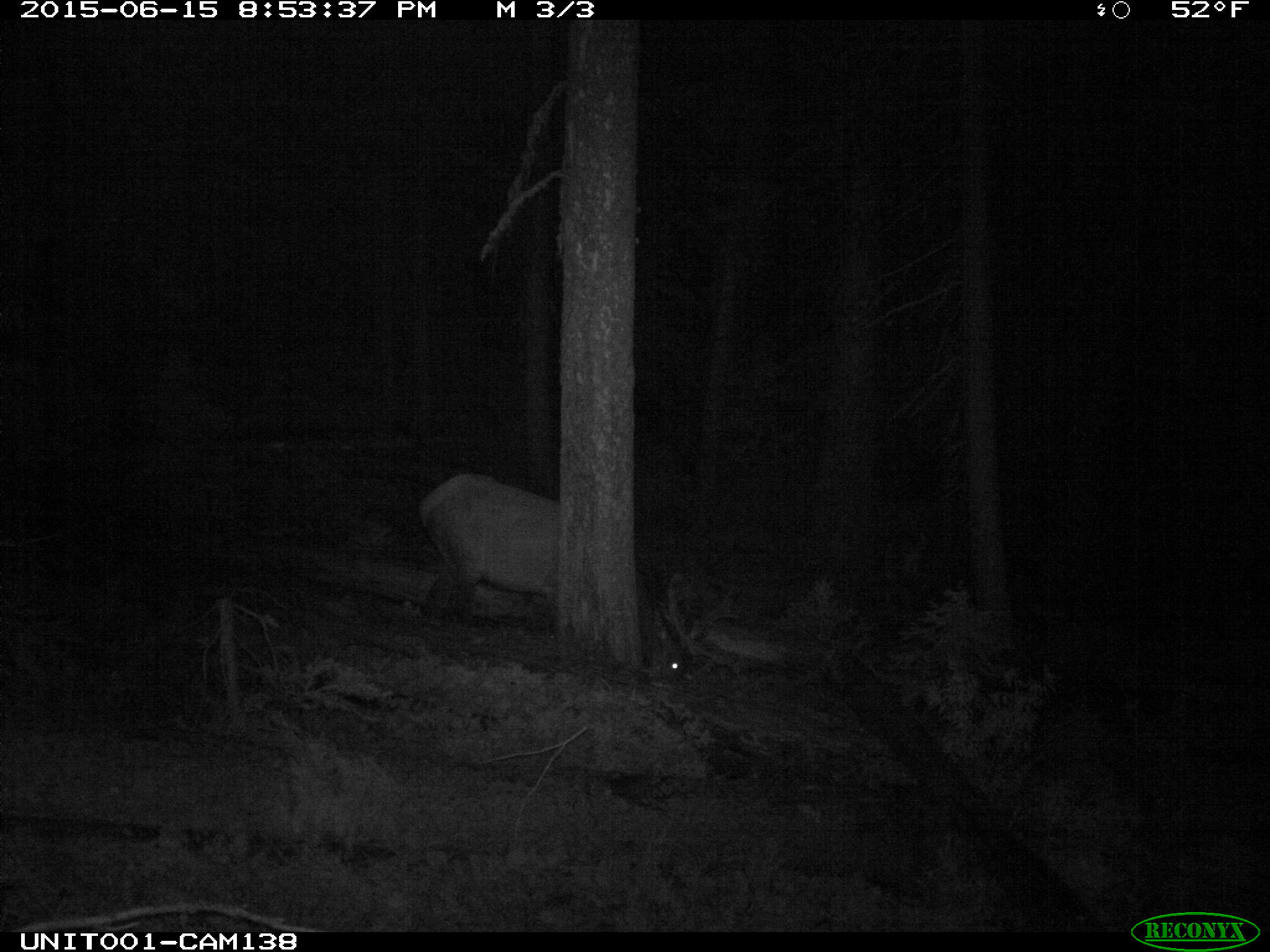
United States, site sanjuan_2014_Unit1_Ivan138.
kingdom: Animalia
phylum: Chordata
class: Mammalia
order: Artiodactyla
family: Cervidae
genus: Cervus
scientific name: Cervus elaphus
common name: red deer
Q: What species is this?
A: Cervus elaphus (red deer).